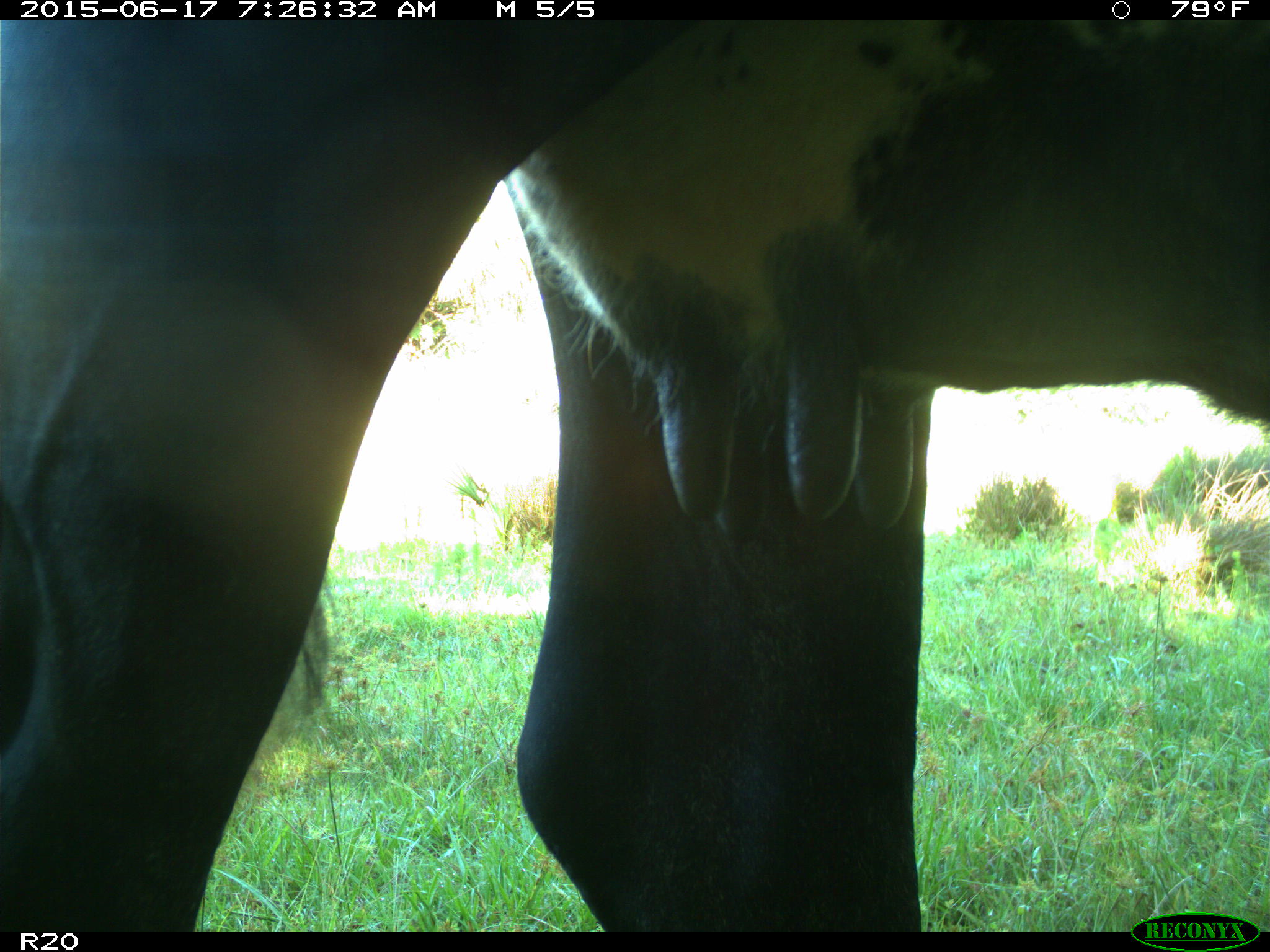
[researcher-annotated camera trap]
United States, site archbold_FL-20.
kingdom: Animalia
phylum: Chordata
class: Mammalia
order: Artiodactyla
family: Bovidae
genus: Bos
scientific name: Bos taurus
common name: domestic cow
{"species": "Bos taurus (domestic cow)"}